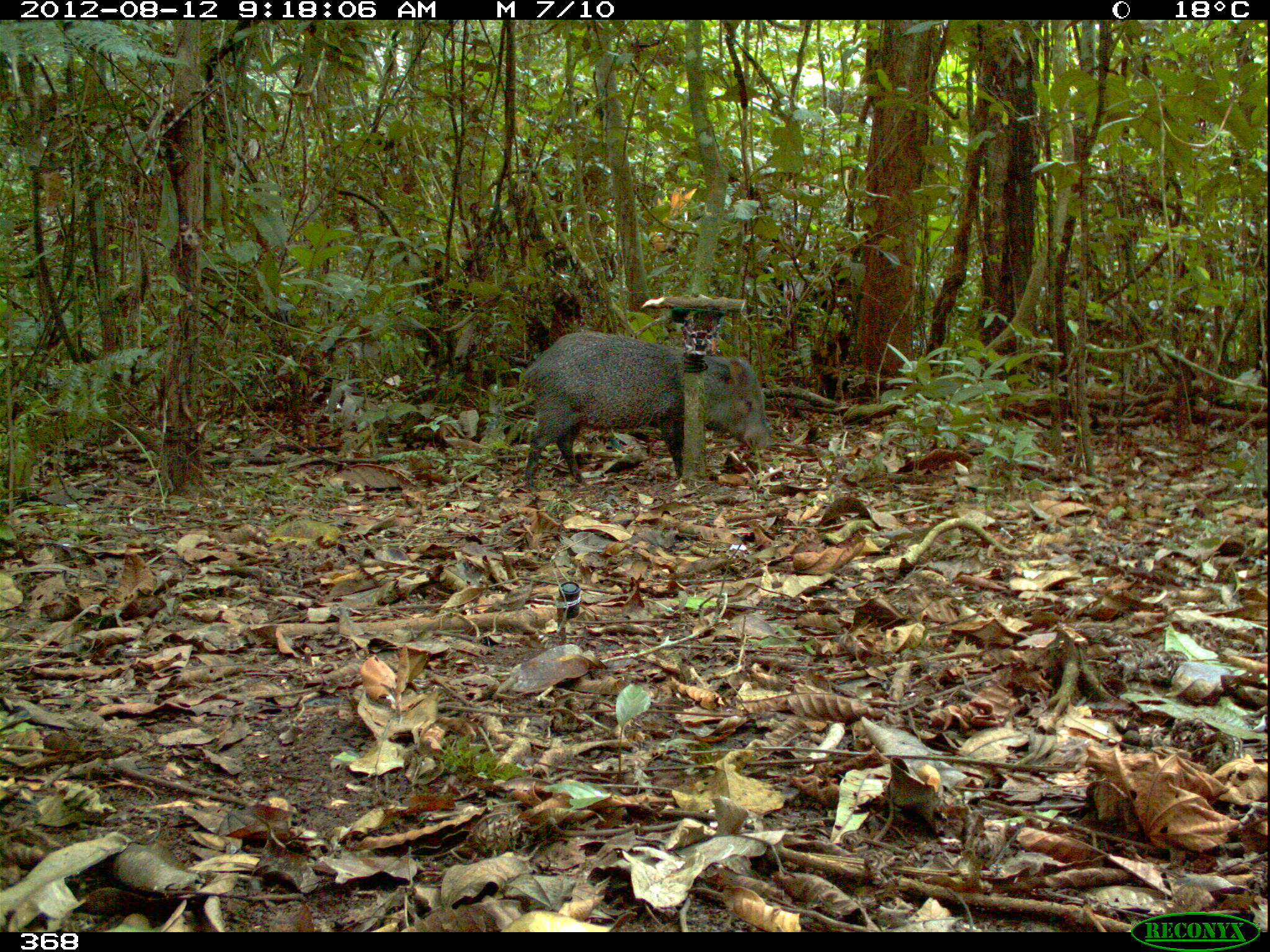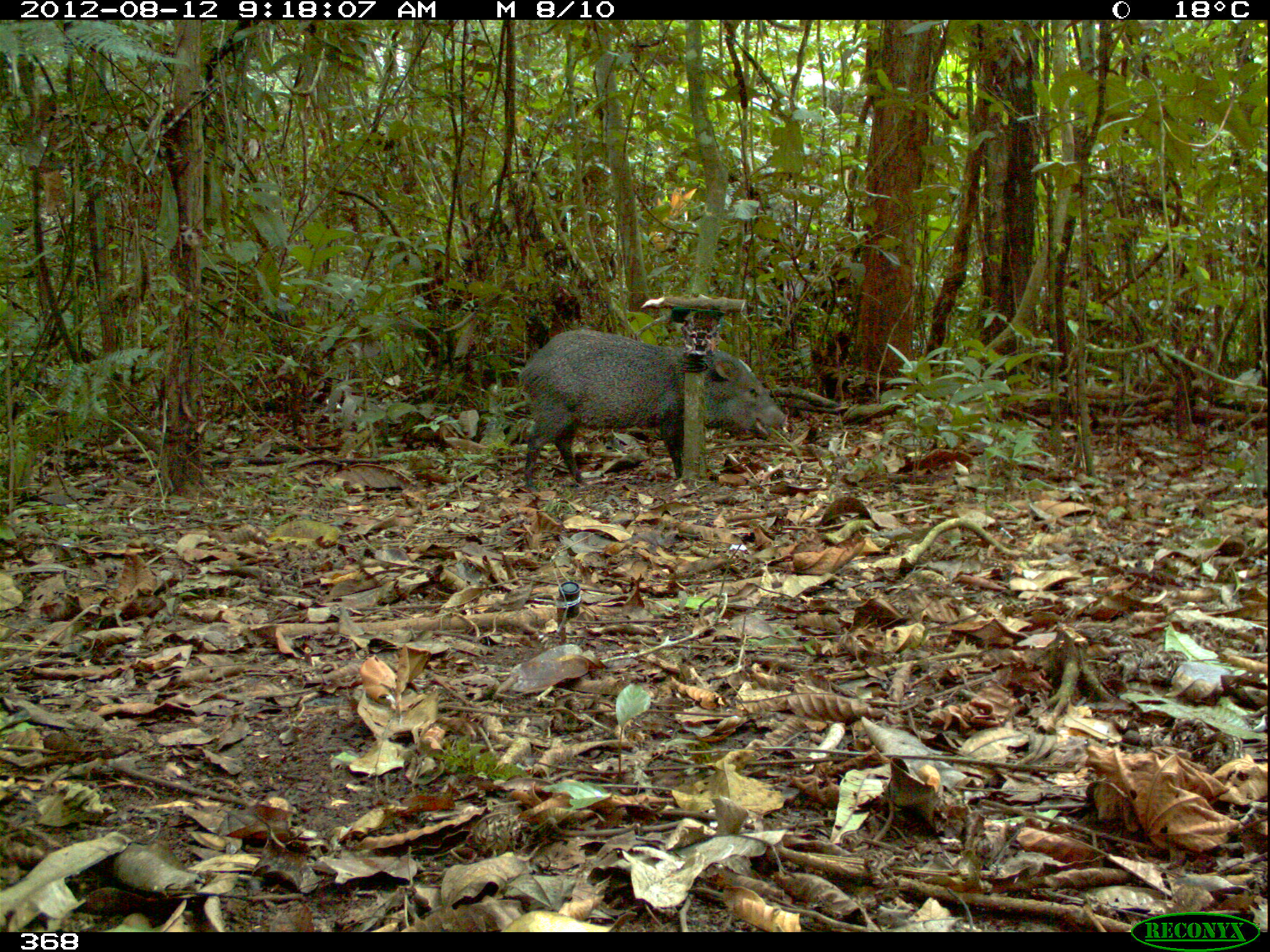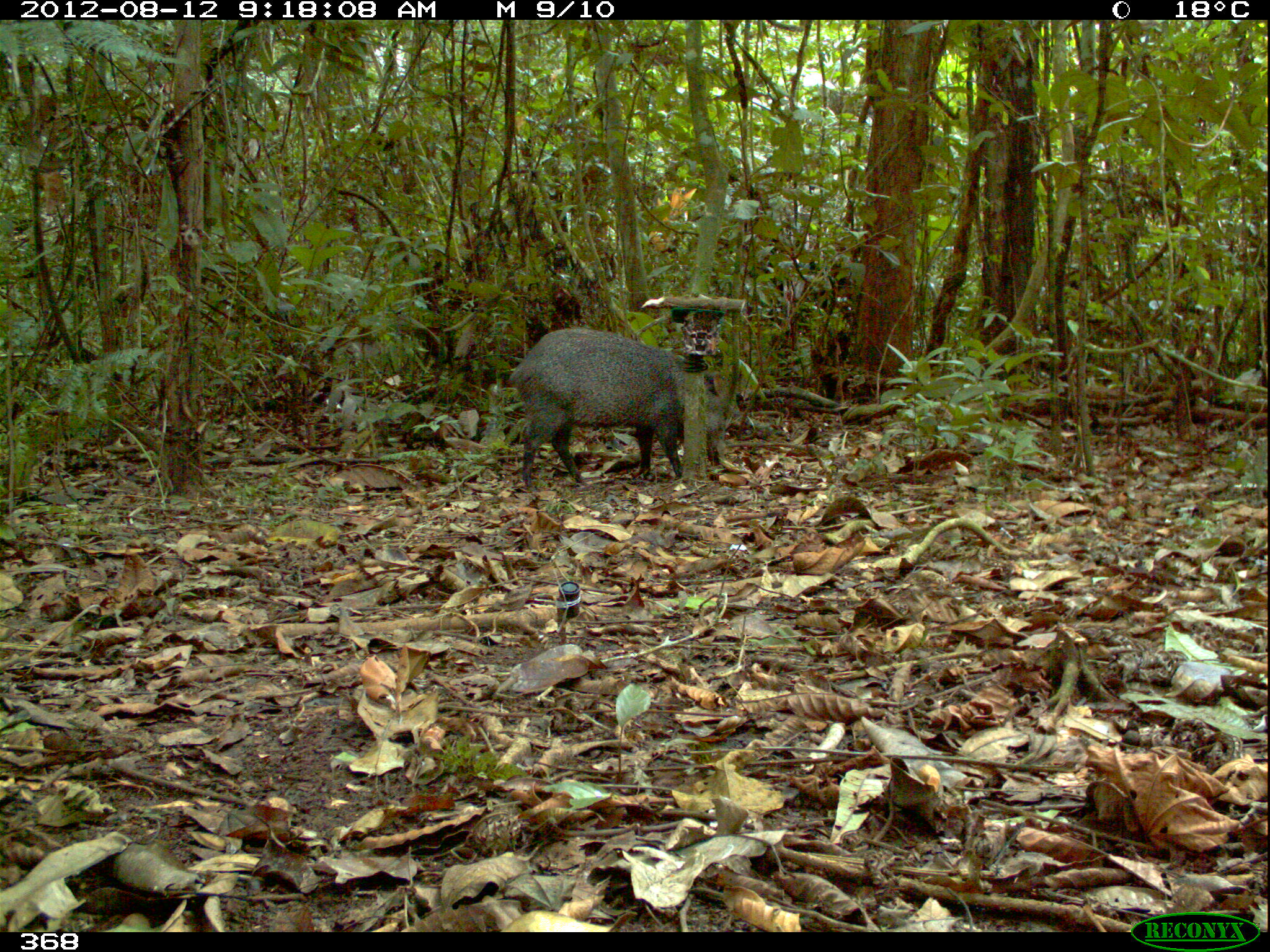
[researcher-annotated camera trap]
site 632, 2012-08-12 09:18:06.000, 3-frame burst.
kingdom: Animalia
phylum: Chordata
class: Mammalia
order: Artiodactyla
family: Tayassuidae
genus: Pecari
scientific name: Pecari tajacu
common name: collared peccary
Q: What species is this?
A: Pecari tajacu (collared peccary).